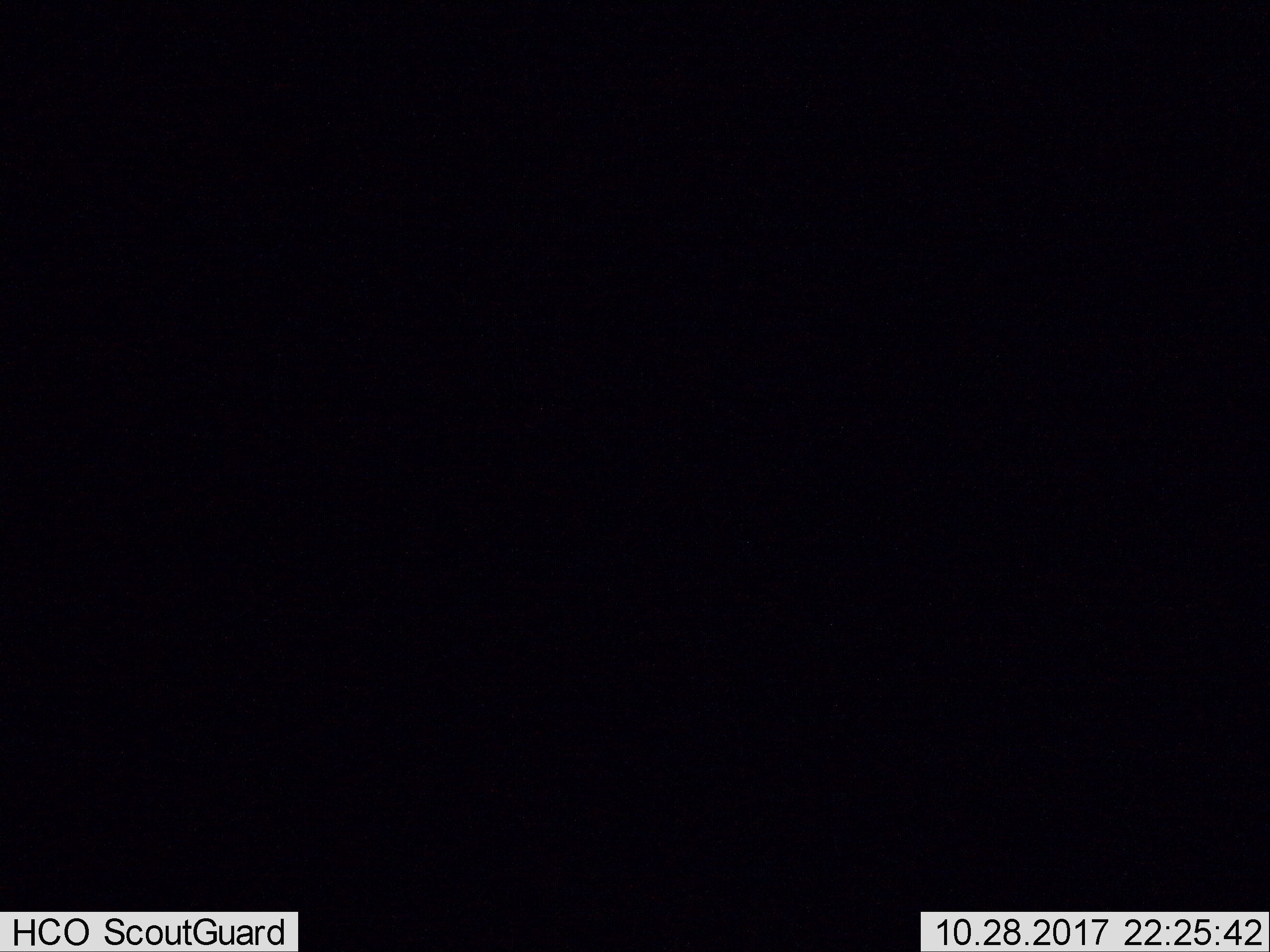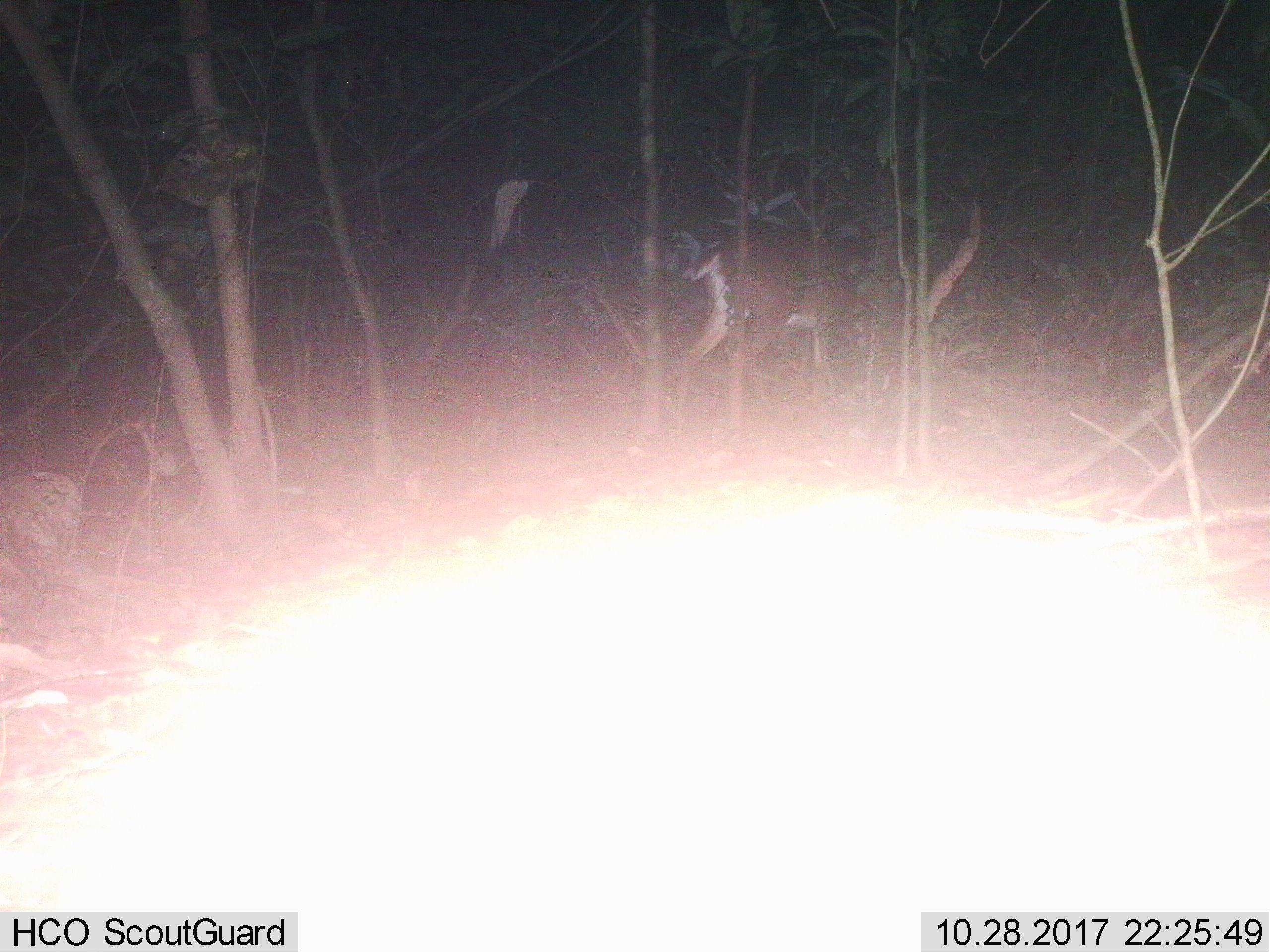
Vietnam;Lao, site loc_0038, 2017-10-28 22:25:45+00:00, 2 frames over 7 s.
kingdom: Animalia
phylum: Chordata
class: Mammalia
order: Artiodactyla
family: Cervidae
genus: Muntiacus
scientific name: Muntiacus vuquangensis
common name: large-antlered muntjac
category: large antlered muntjac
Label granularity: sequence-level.